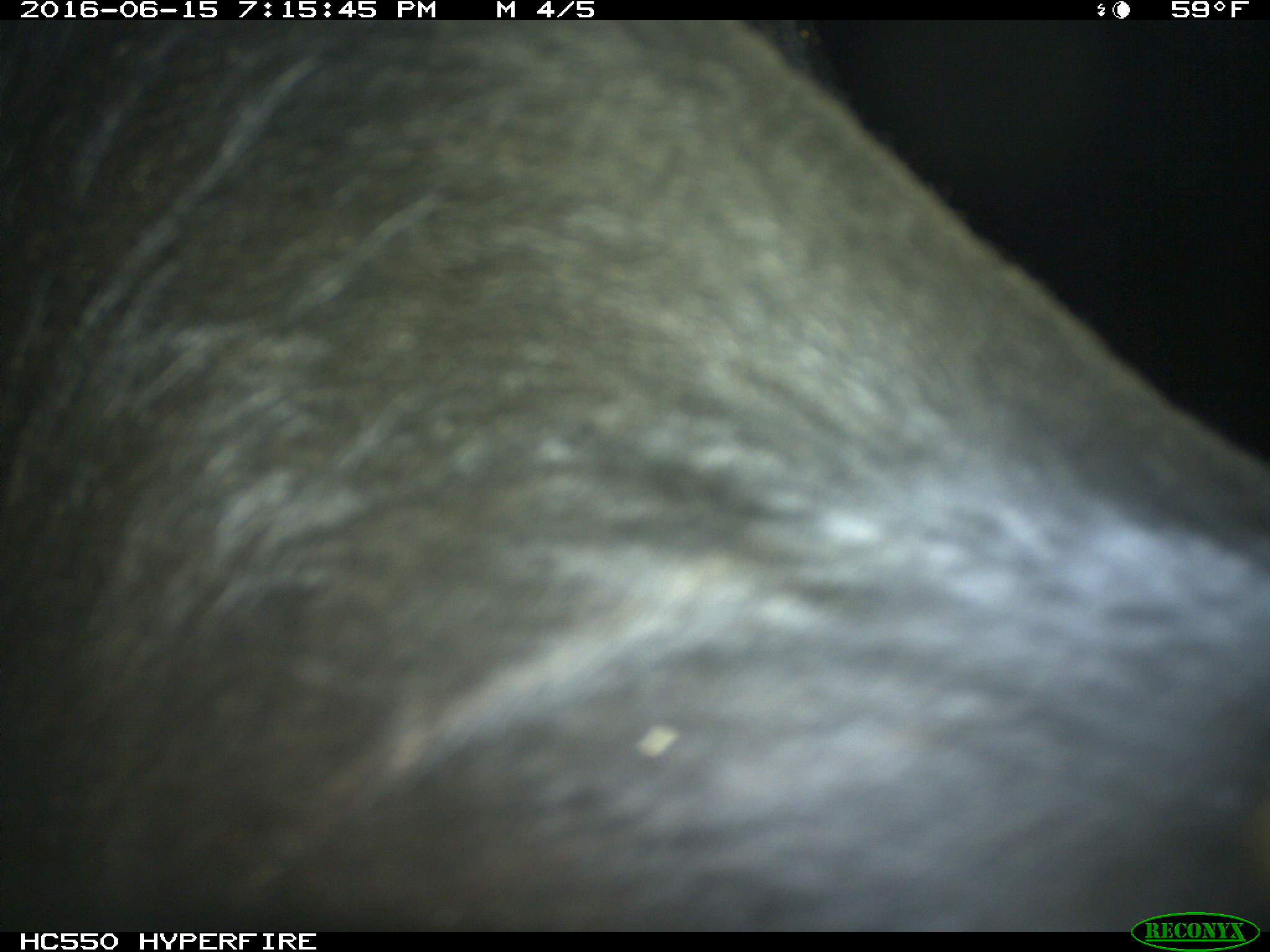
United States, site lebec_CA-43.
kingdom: Animalia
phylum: Chordata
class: Mammalia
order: Artiodactyla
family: Bovidae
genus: Bos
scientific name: Bos taurus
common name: domestic cow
Bos taurus (domestic cow).